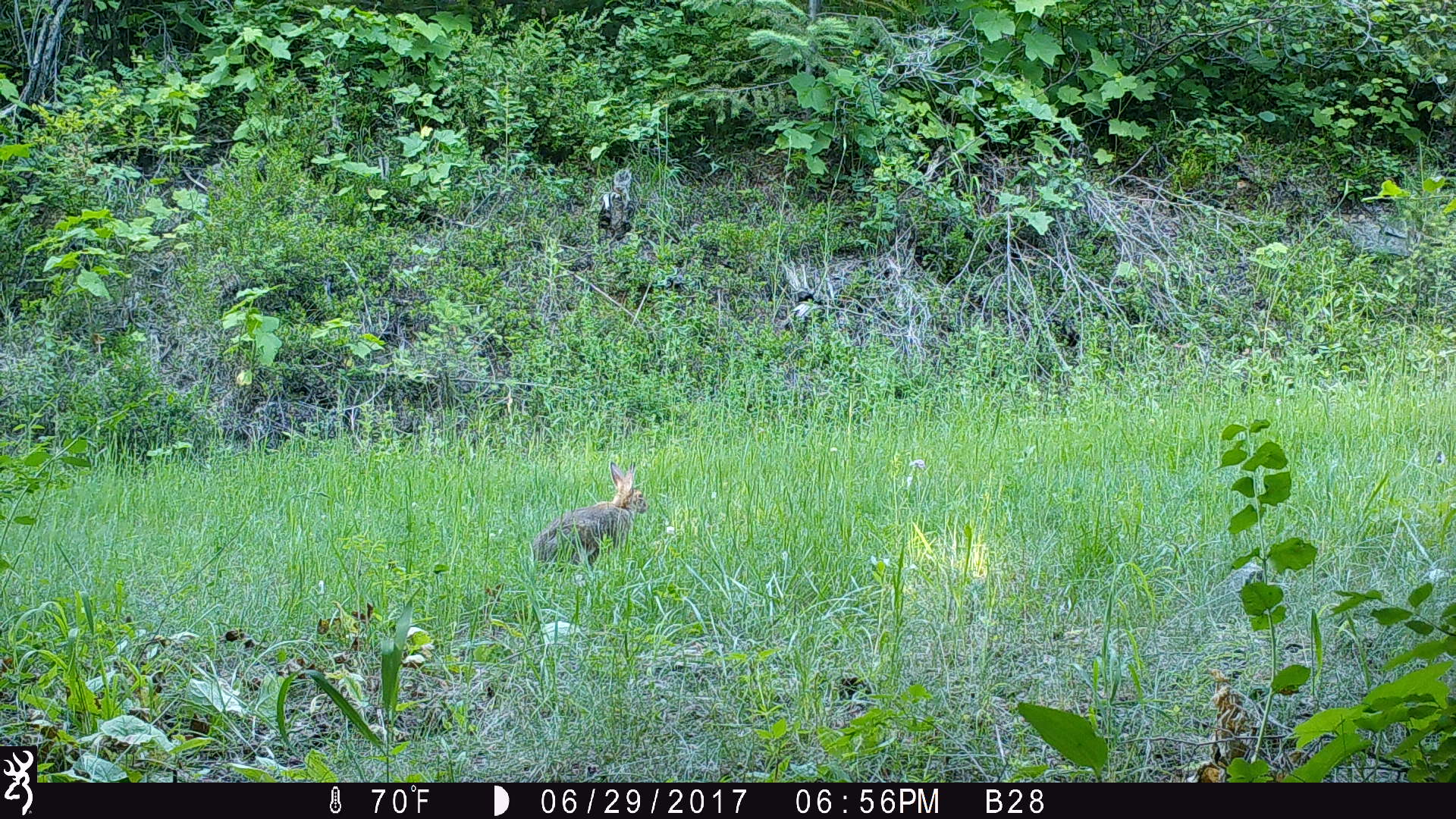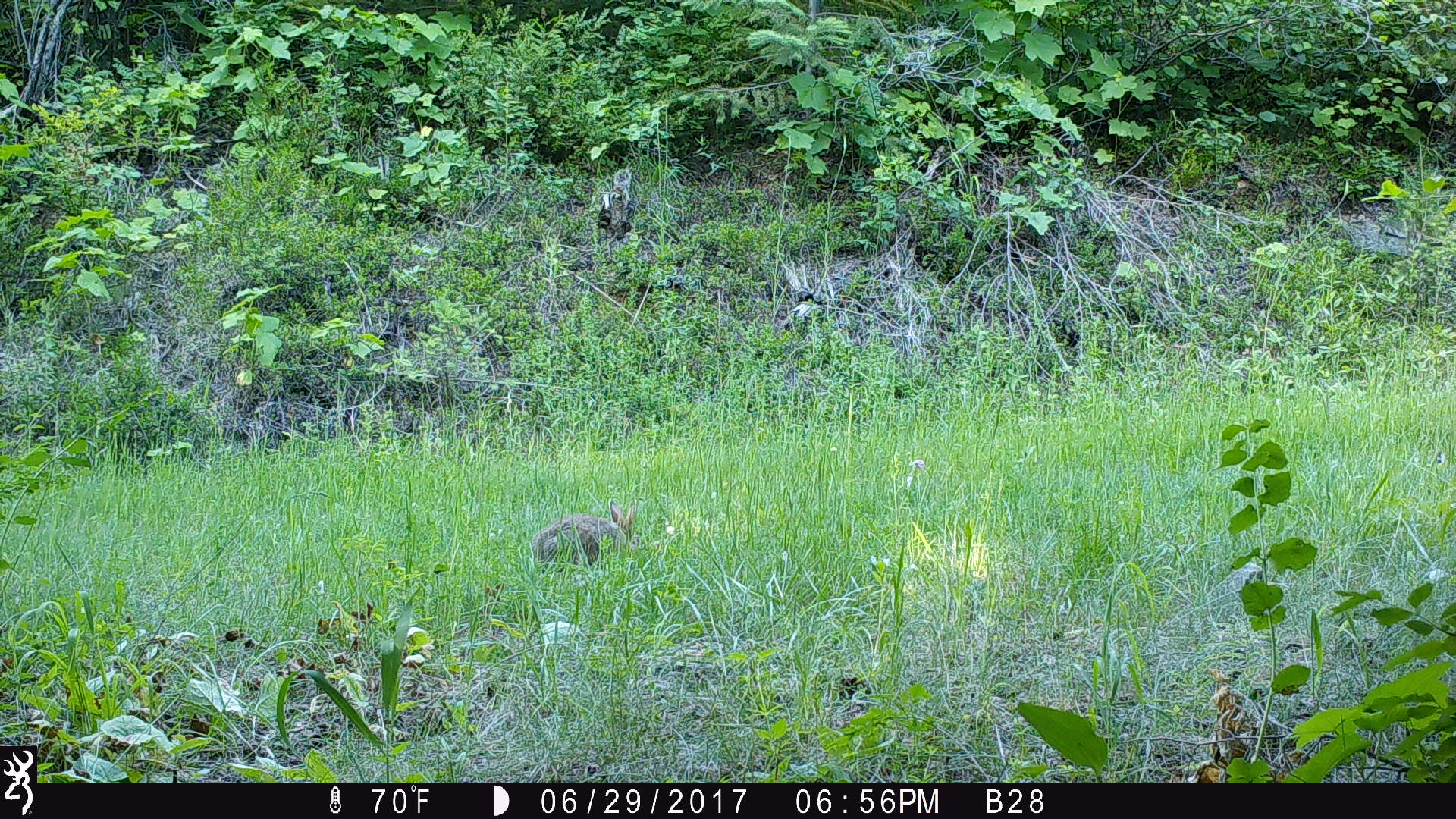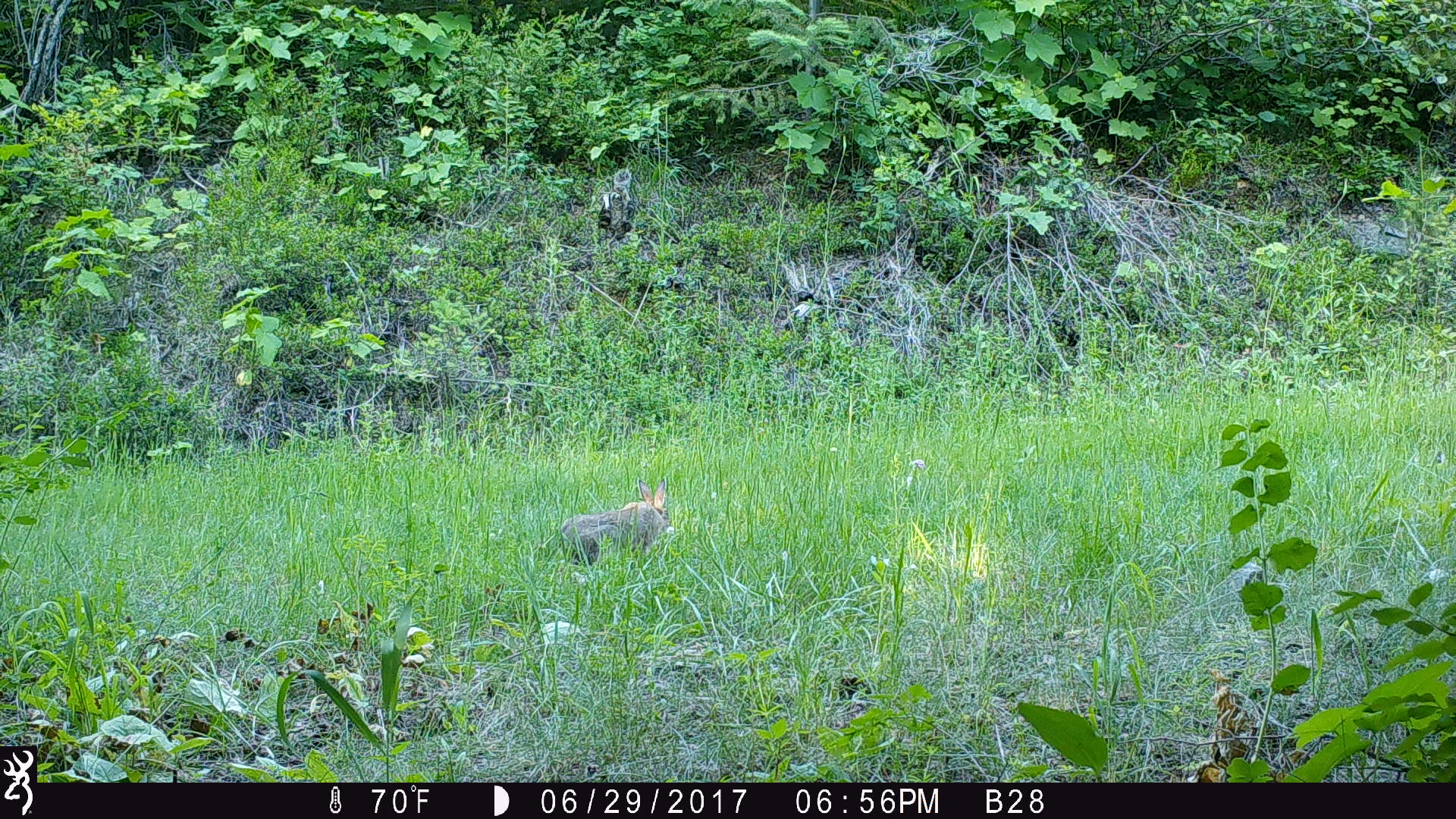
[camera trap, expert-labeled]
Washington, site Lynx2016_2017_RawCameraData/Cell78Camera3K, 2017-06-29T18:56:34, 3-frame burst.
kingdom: Animalia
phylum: Chordata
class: Mammalia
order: Lagomorpha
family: Leporidae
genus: Lepus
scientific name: Lepus americanus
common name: snowshoe hare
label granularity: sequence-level